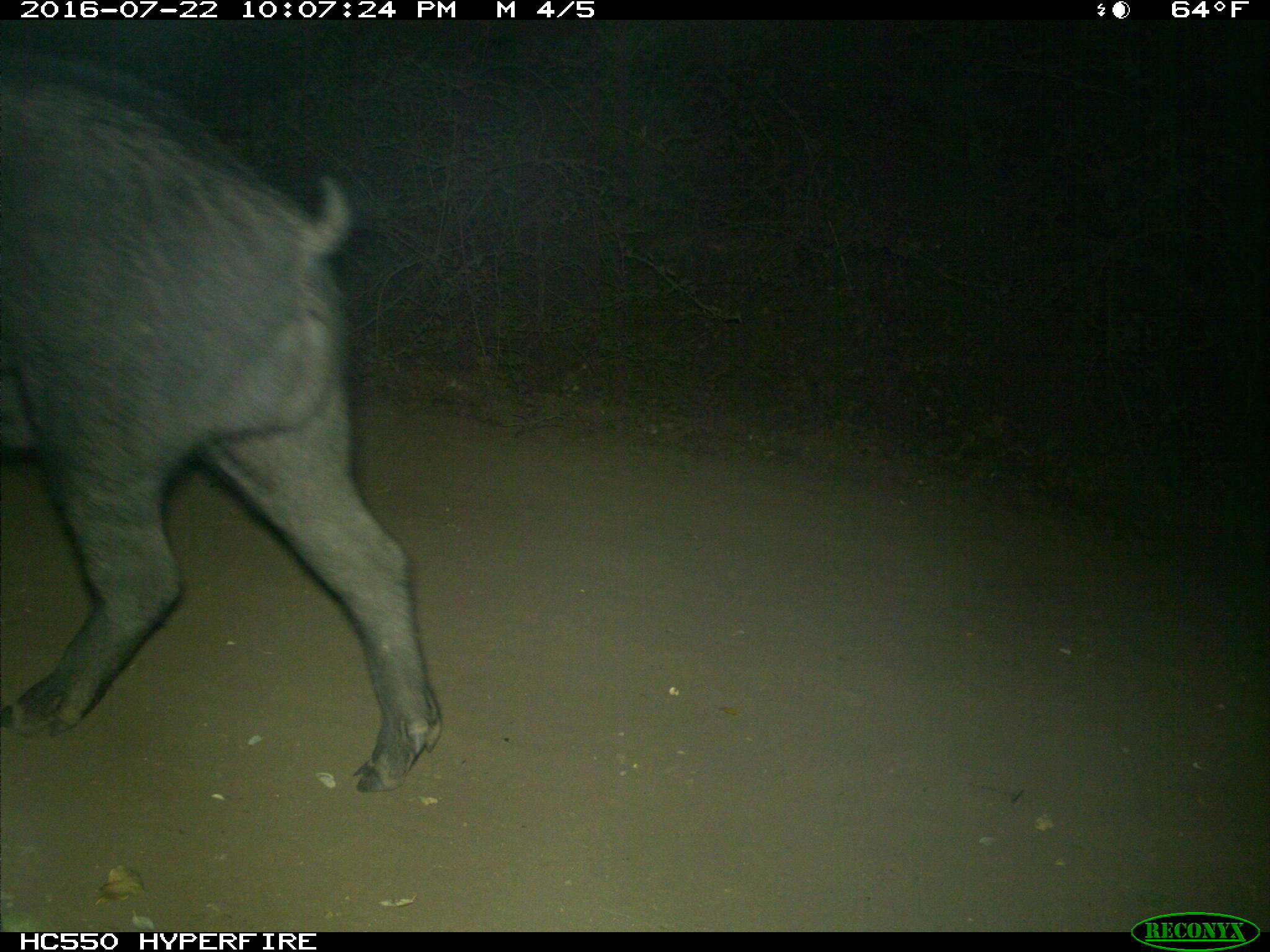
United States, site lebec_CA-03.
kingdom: Animalia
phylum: Chordata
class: Mammalia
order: Artiodactyla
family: Suidae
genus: Sus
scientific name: Sus scrofa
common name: wild boar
Sus scrofa (wild boar).